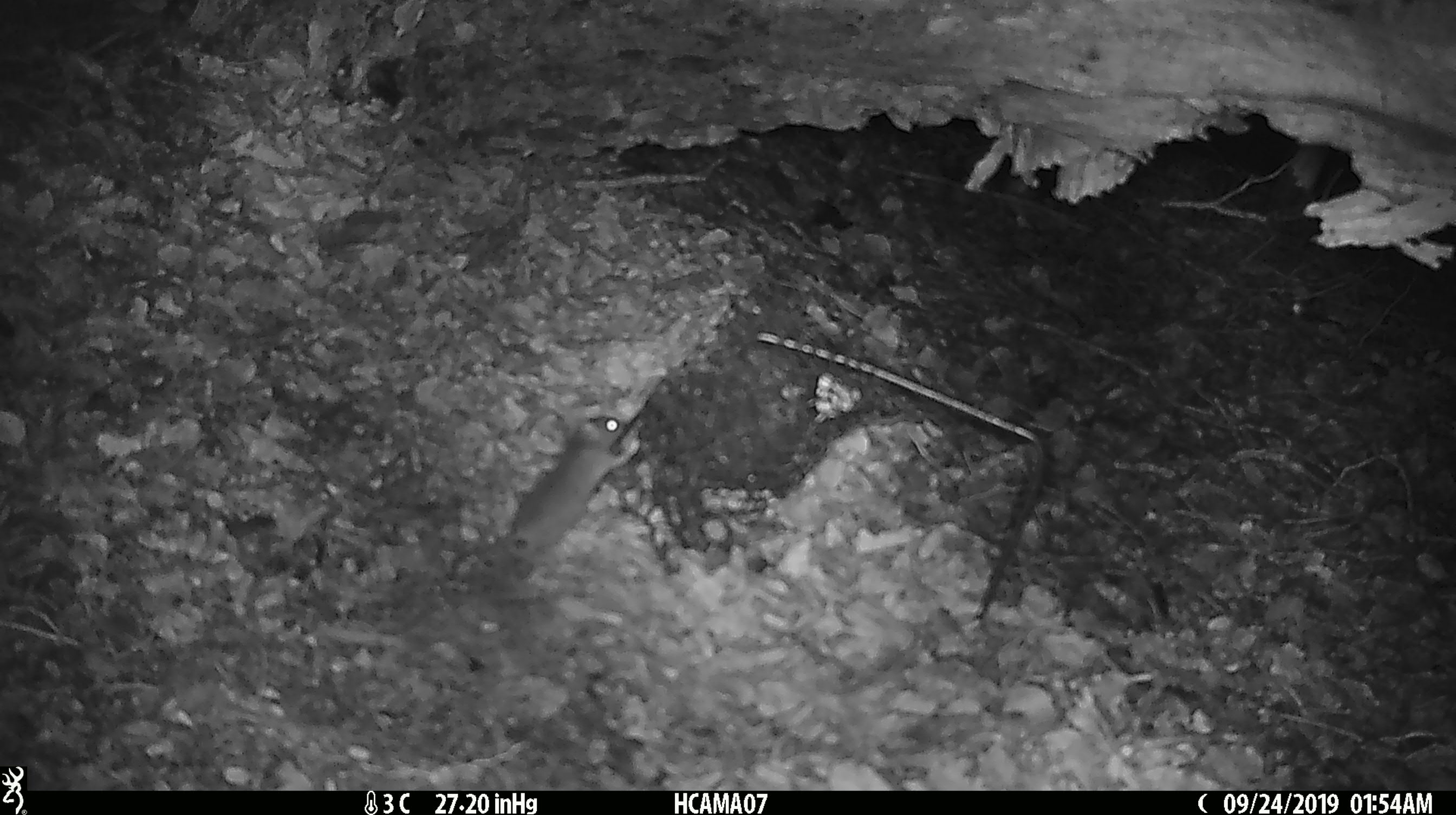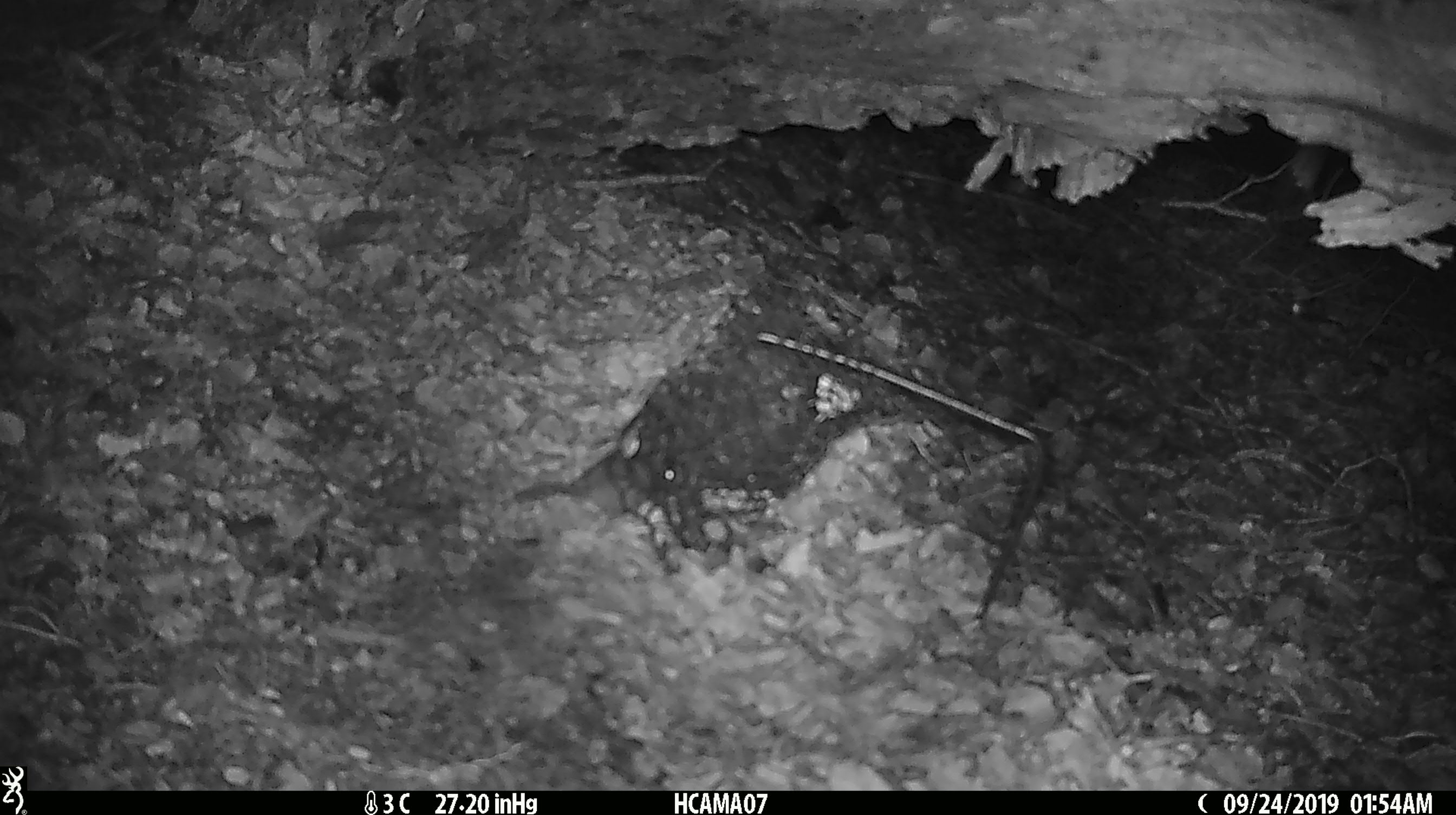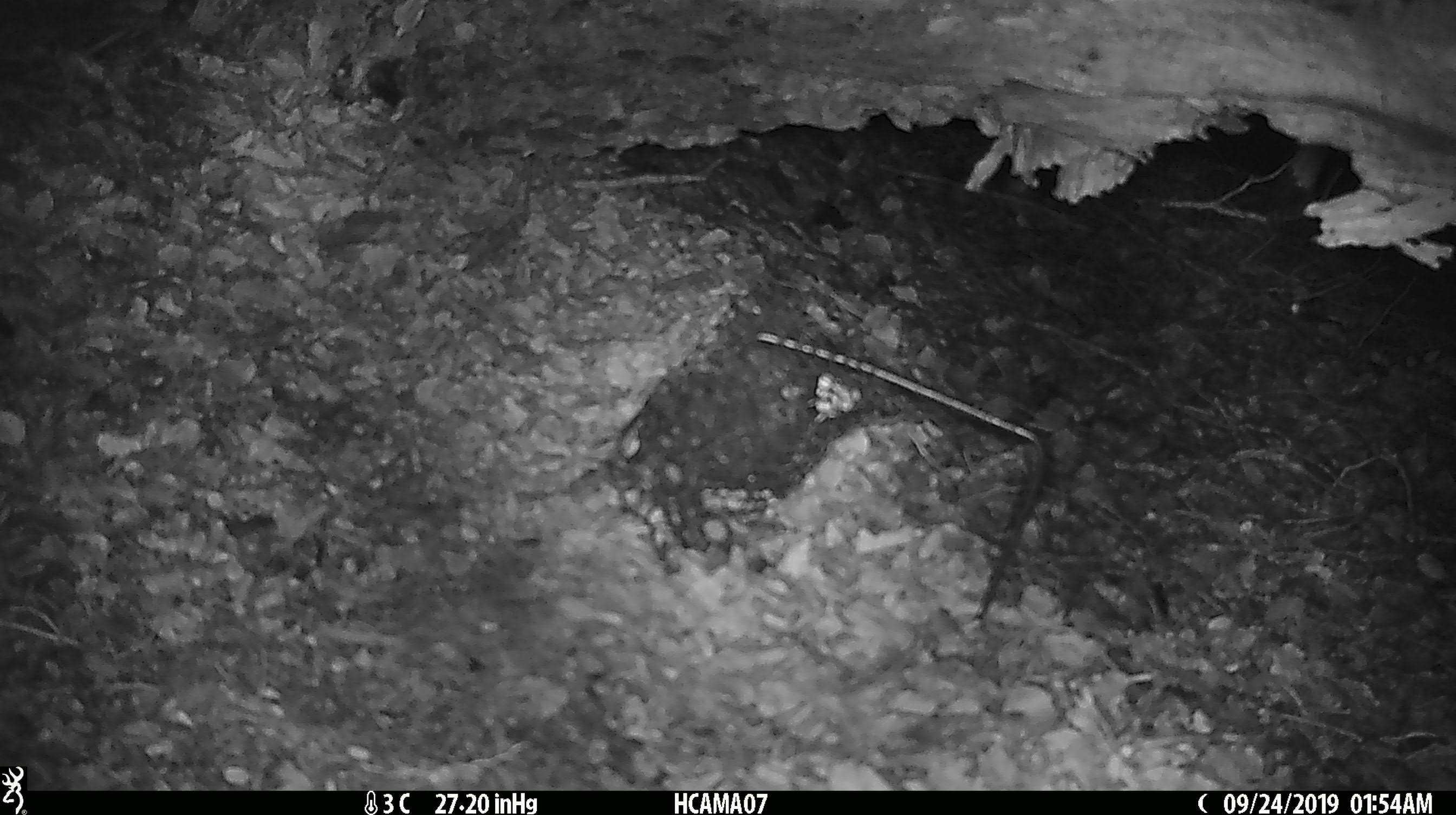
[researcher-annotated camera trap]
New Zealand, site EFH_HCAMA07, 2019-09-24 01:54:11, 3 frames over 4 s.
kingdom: Animalia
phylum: Chordata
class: Mammalia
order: Rodentia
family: Muridae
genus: Mus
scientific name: Mus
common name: mouse